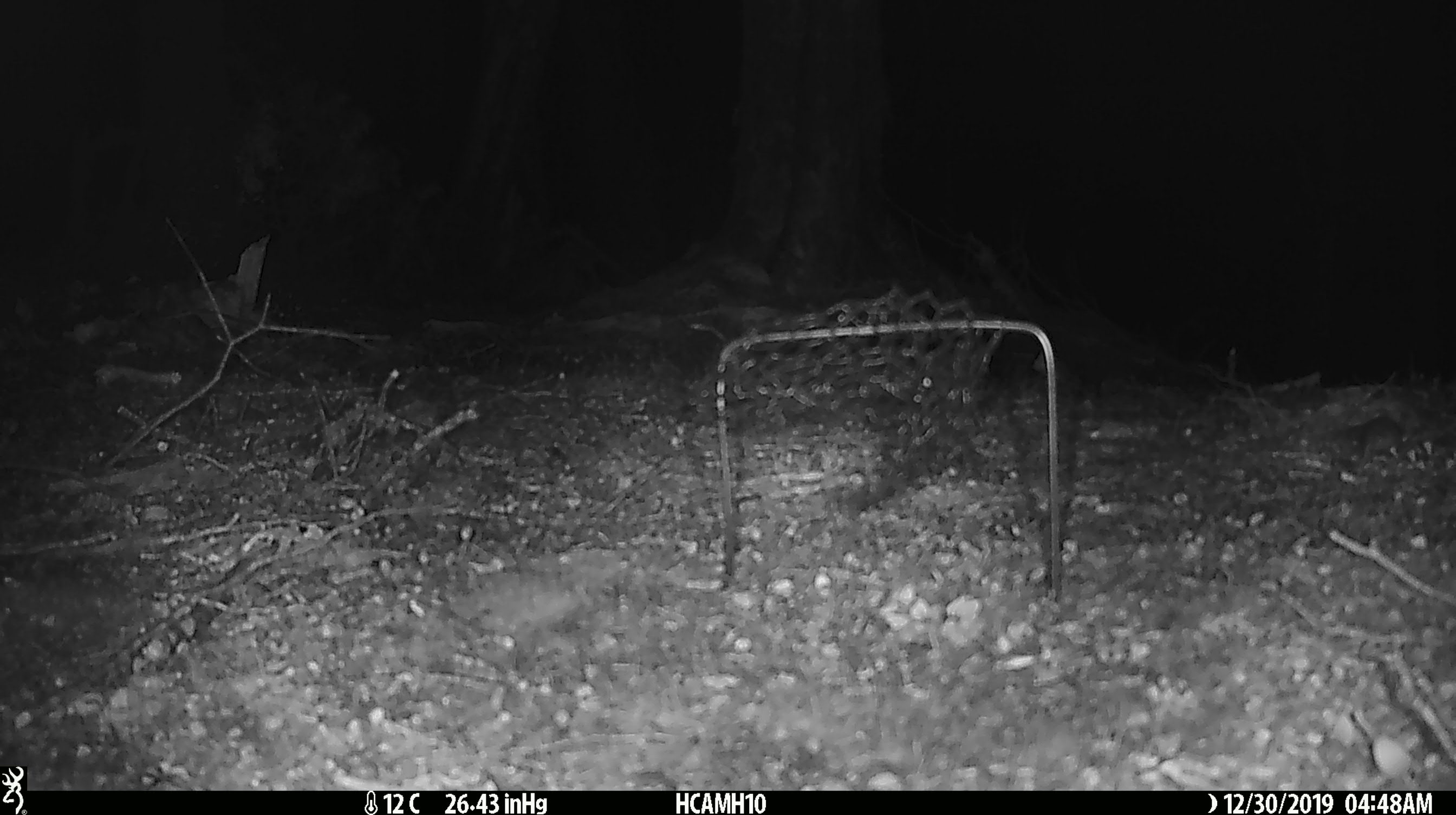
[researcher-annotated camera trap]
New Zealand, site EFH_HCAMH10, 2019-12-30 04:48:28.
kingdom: Animalia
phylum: Chordata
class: Mammalia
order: Rodentia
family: Muridae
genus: Mus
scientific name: Mus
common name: mouse